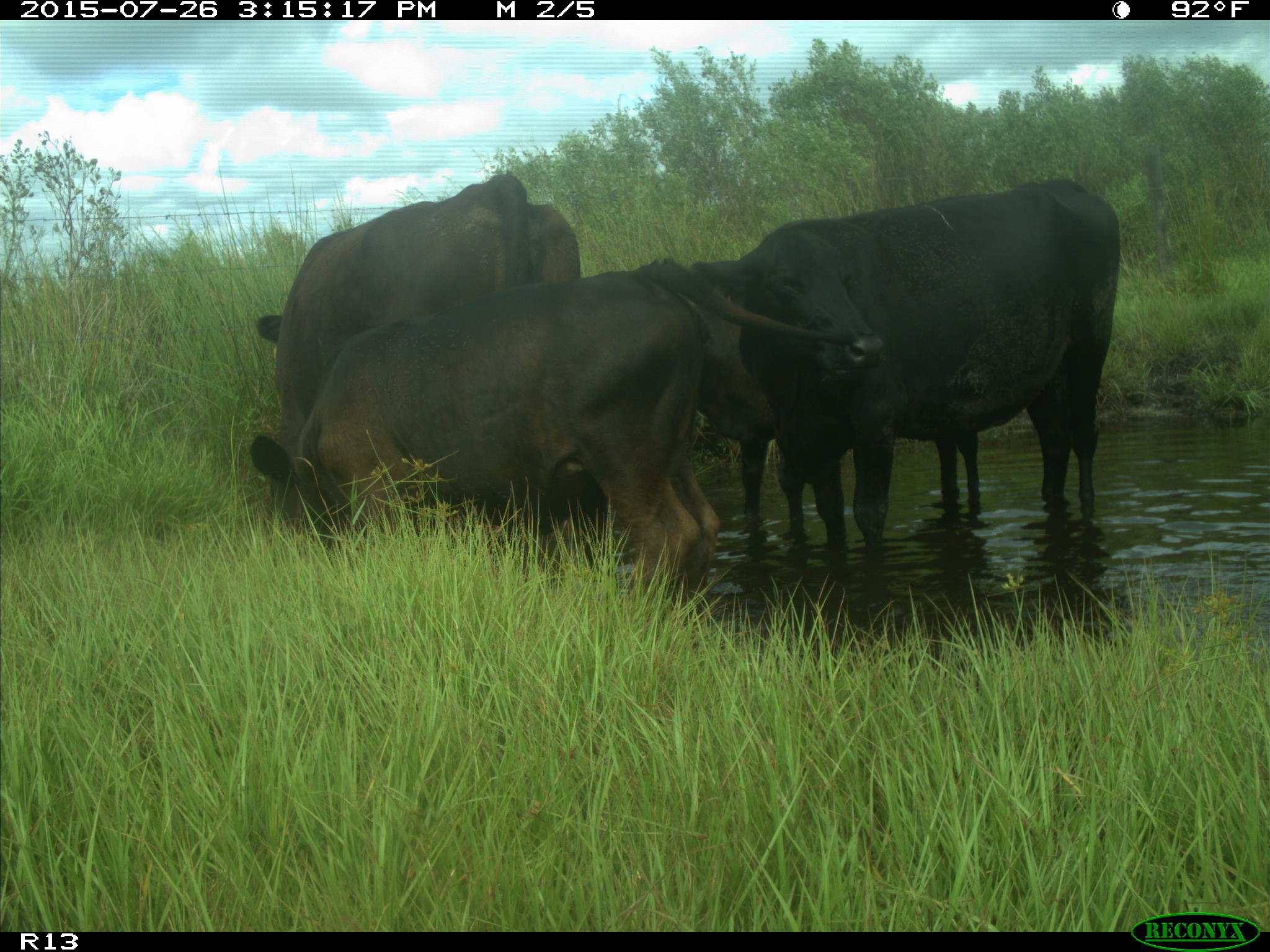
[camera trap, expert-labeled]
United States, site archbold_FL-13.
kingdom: Animalia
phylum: Chordata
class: Mammalia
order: Artiodactyla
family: Bovidae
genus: Bos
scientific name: Bos taurus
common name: domestic cow